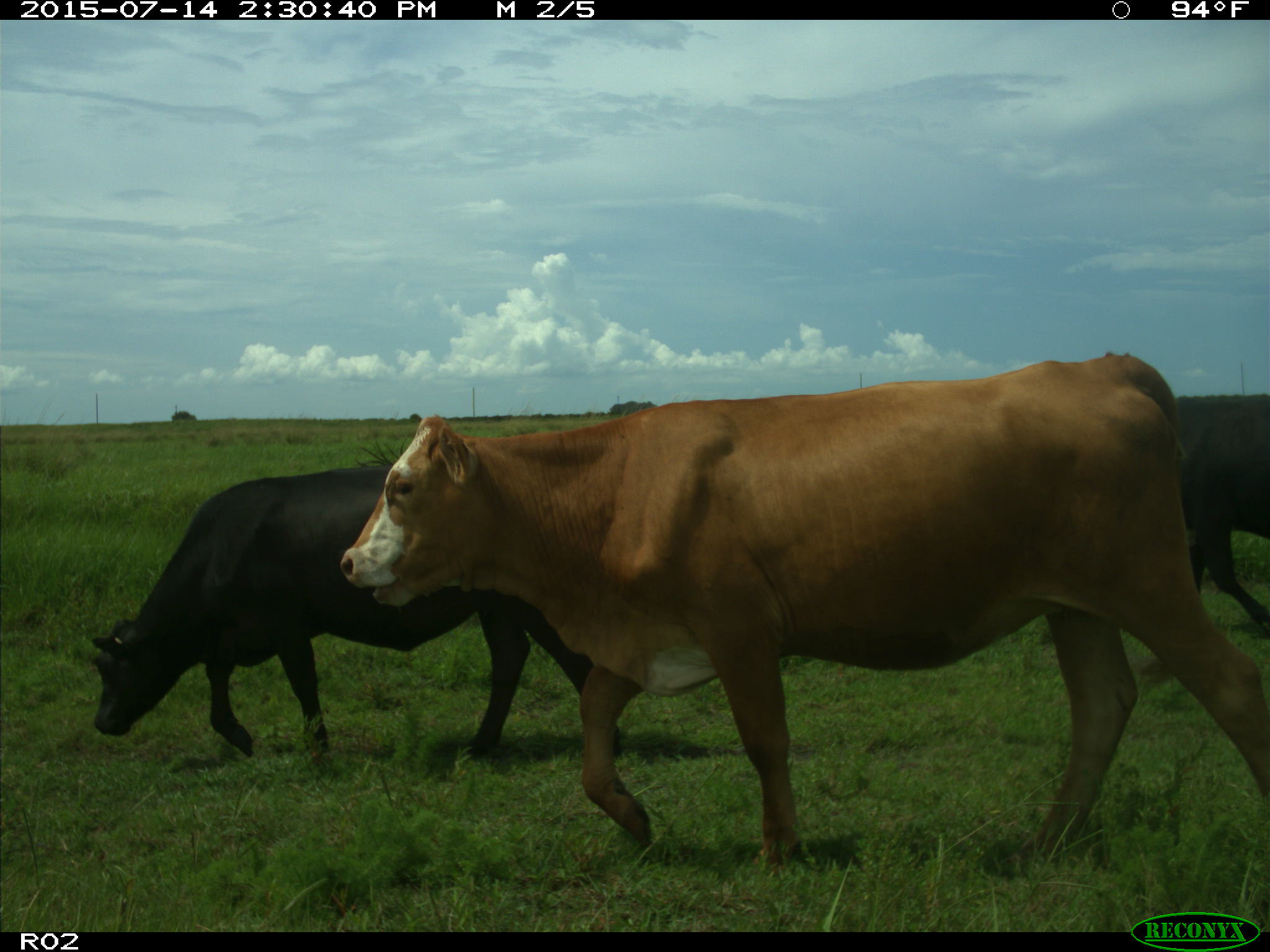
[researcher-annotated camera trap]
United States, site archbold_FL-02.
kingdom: Animalia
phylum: Chordata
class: Mammalia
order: Artiodactyla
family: Bovidae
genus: Bos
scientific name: Bos taurus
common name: domestic cow